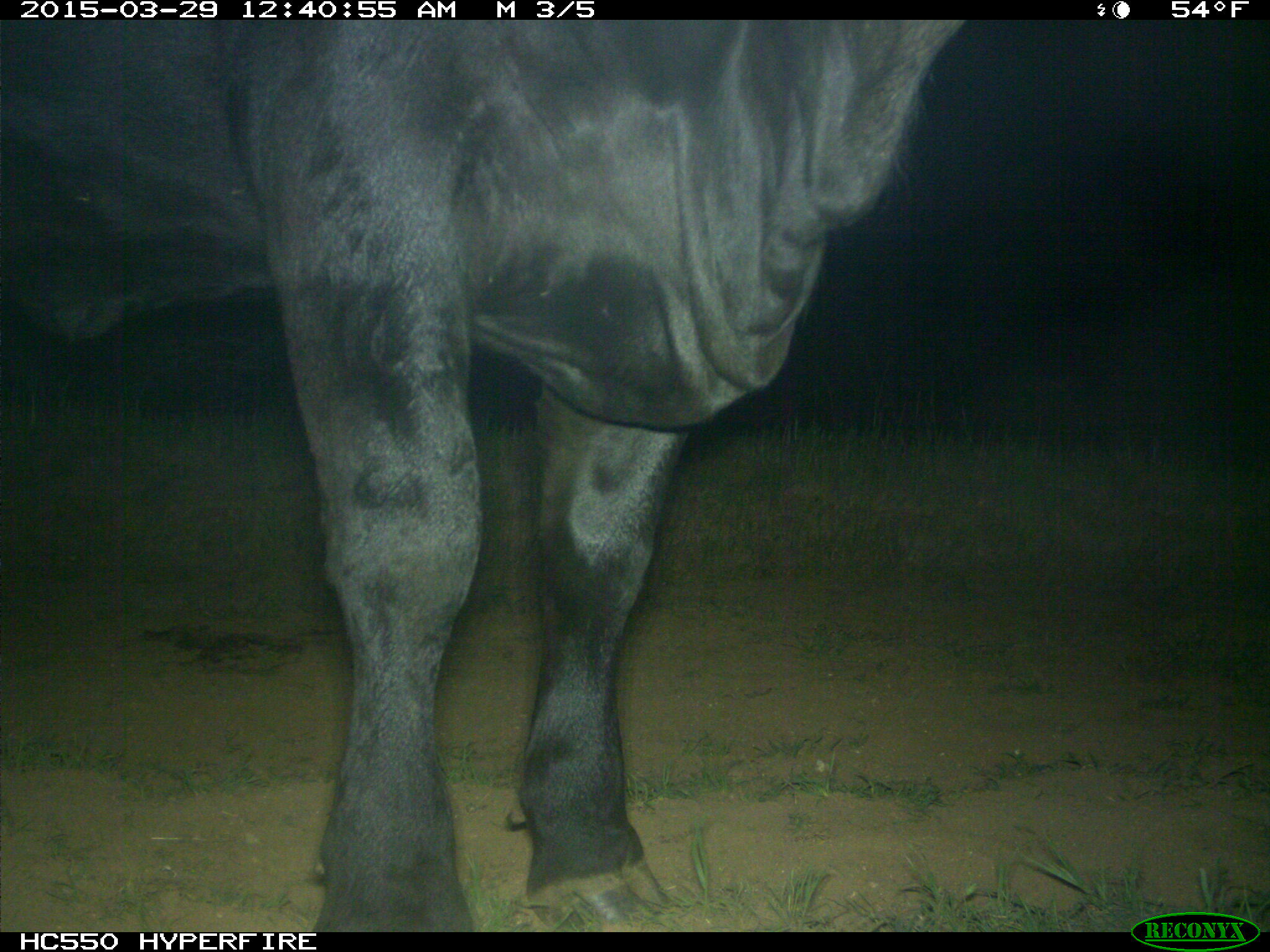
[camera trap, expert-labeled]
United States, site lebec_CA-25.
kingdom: Animalia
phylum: Chordata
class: Mammalia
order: Artiodactyla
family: Bovidae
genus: Bos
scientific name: Bos taurus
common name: domestic cow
Bos taurus (domestic cow).